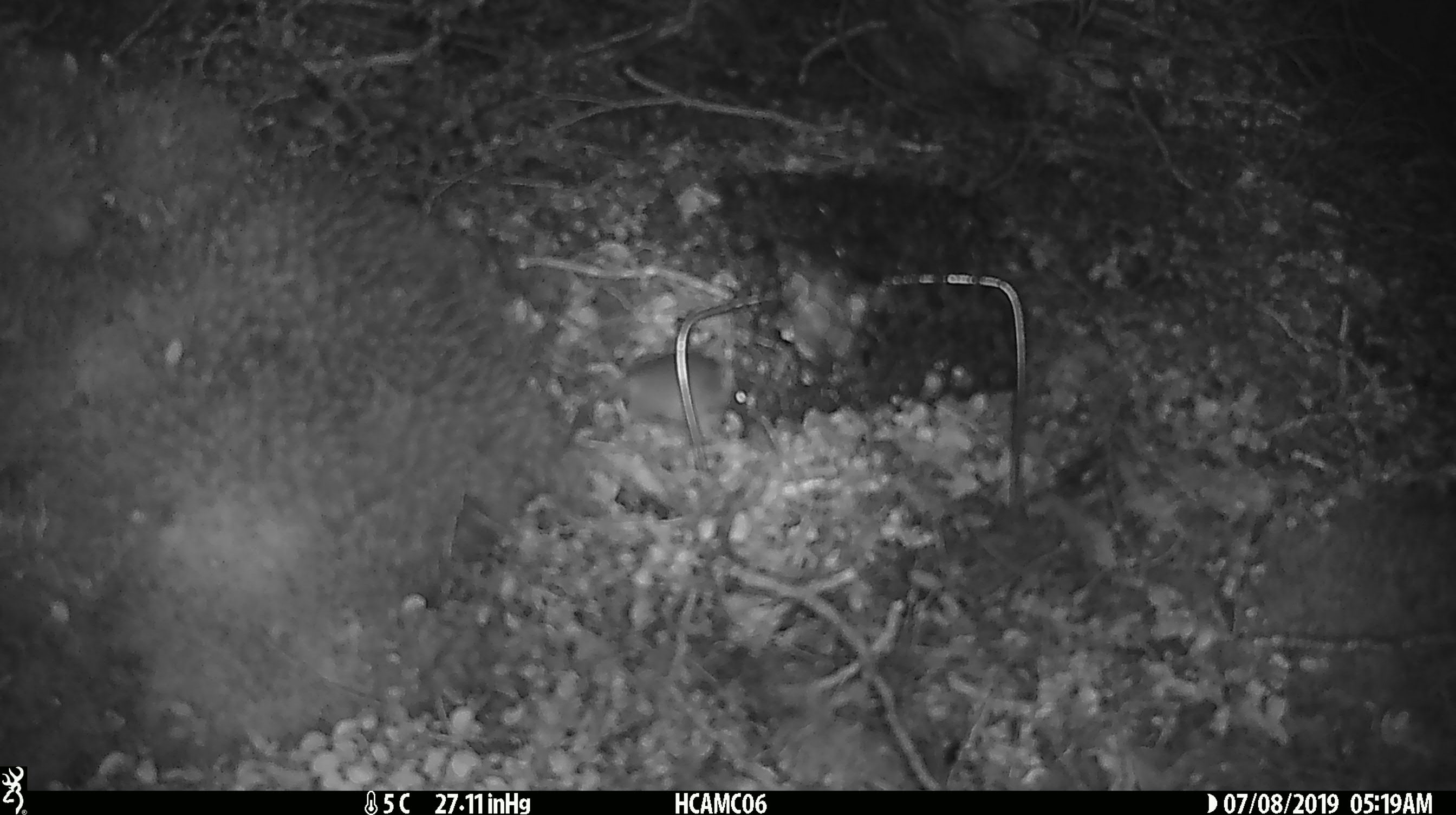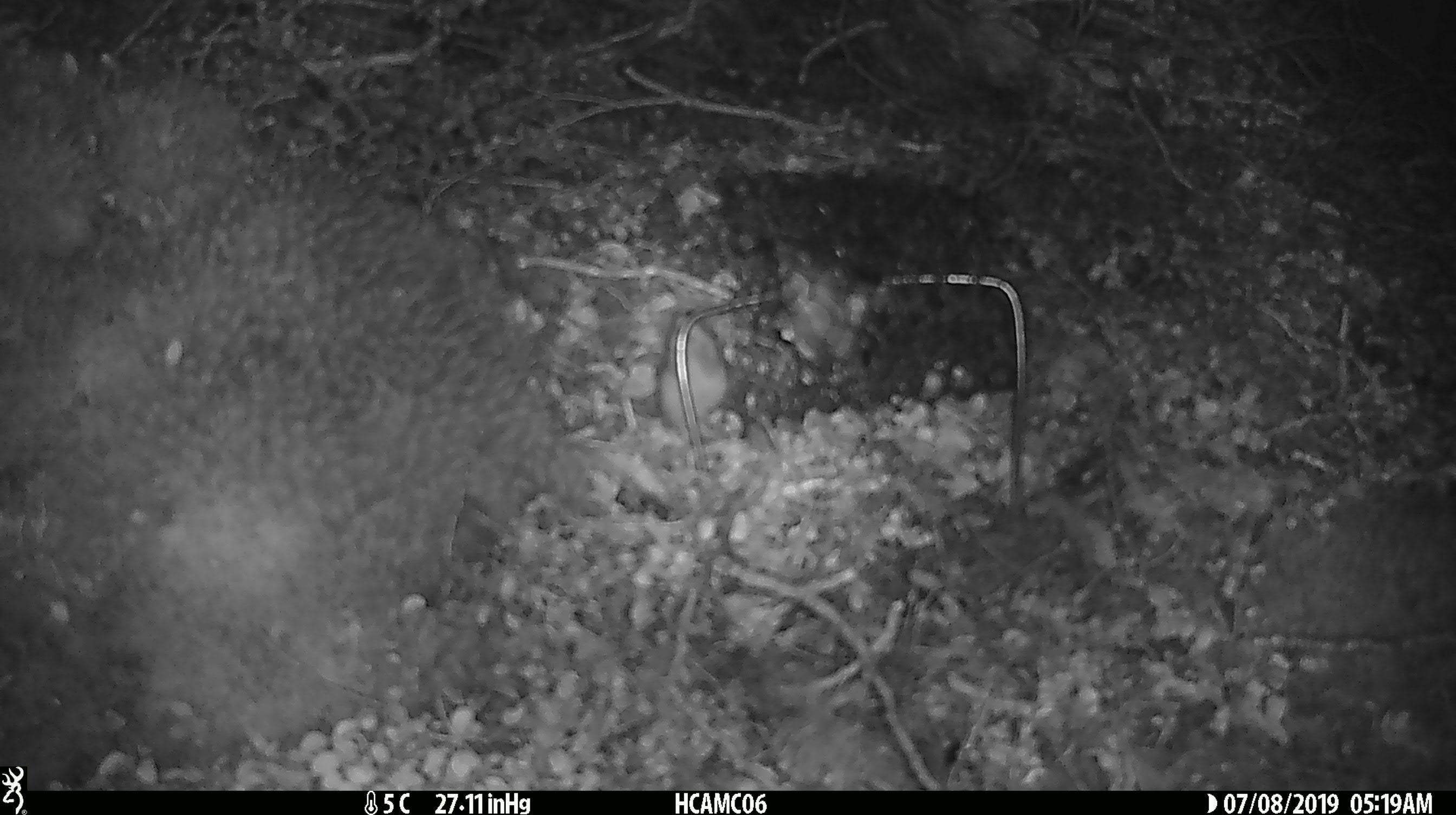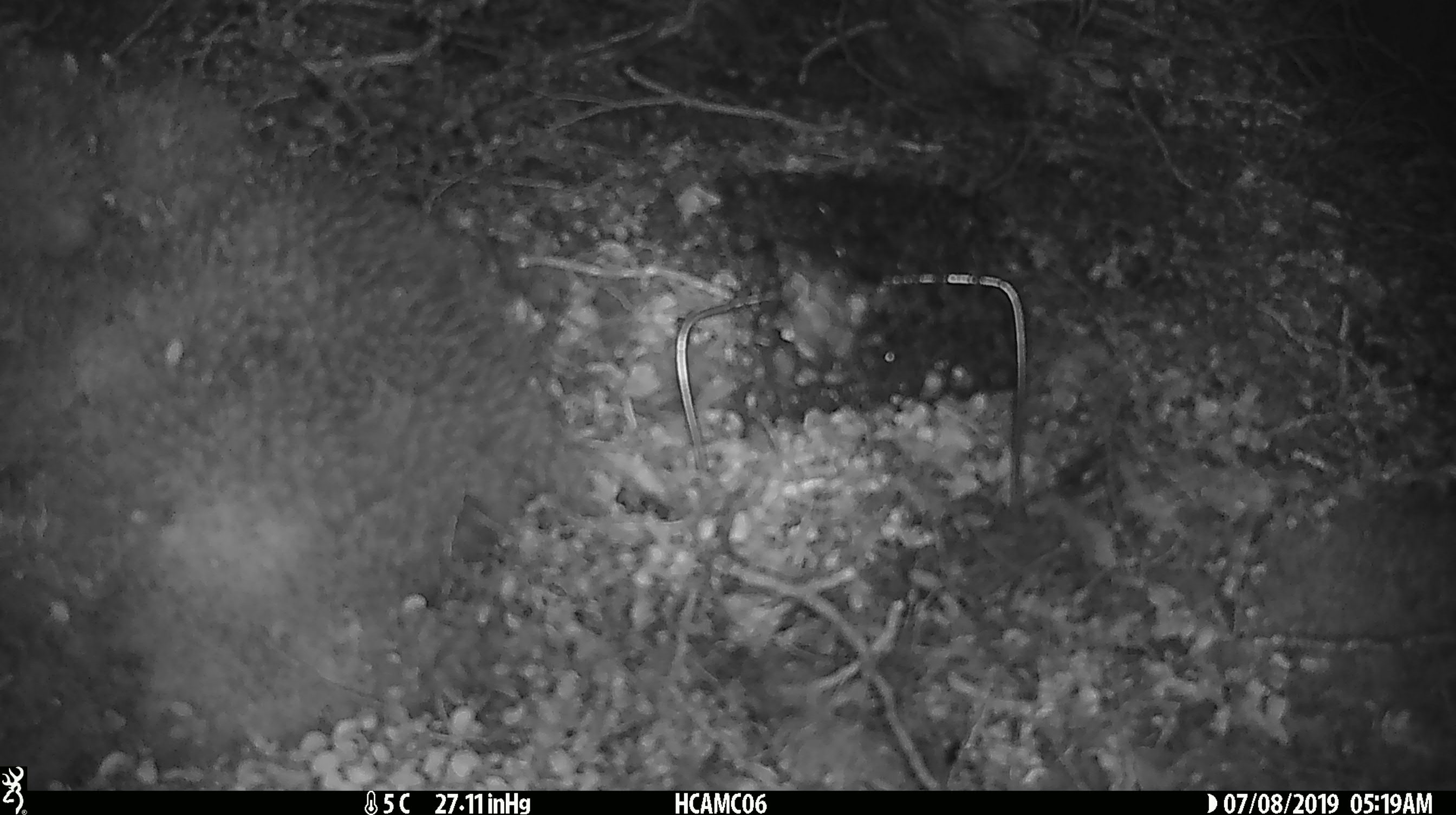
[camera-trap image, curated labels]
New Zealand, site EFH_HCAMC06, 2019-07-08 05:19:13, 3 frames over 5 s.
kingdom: Animalia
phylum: Chordata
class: Mammalia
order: Rodentia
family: Muridae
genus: Mus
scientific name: Mus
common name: mouse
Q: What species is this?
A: Mouse (Mus).